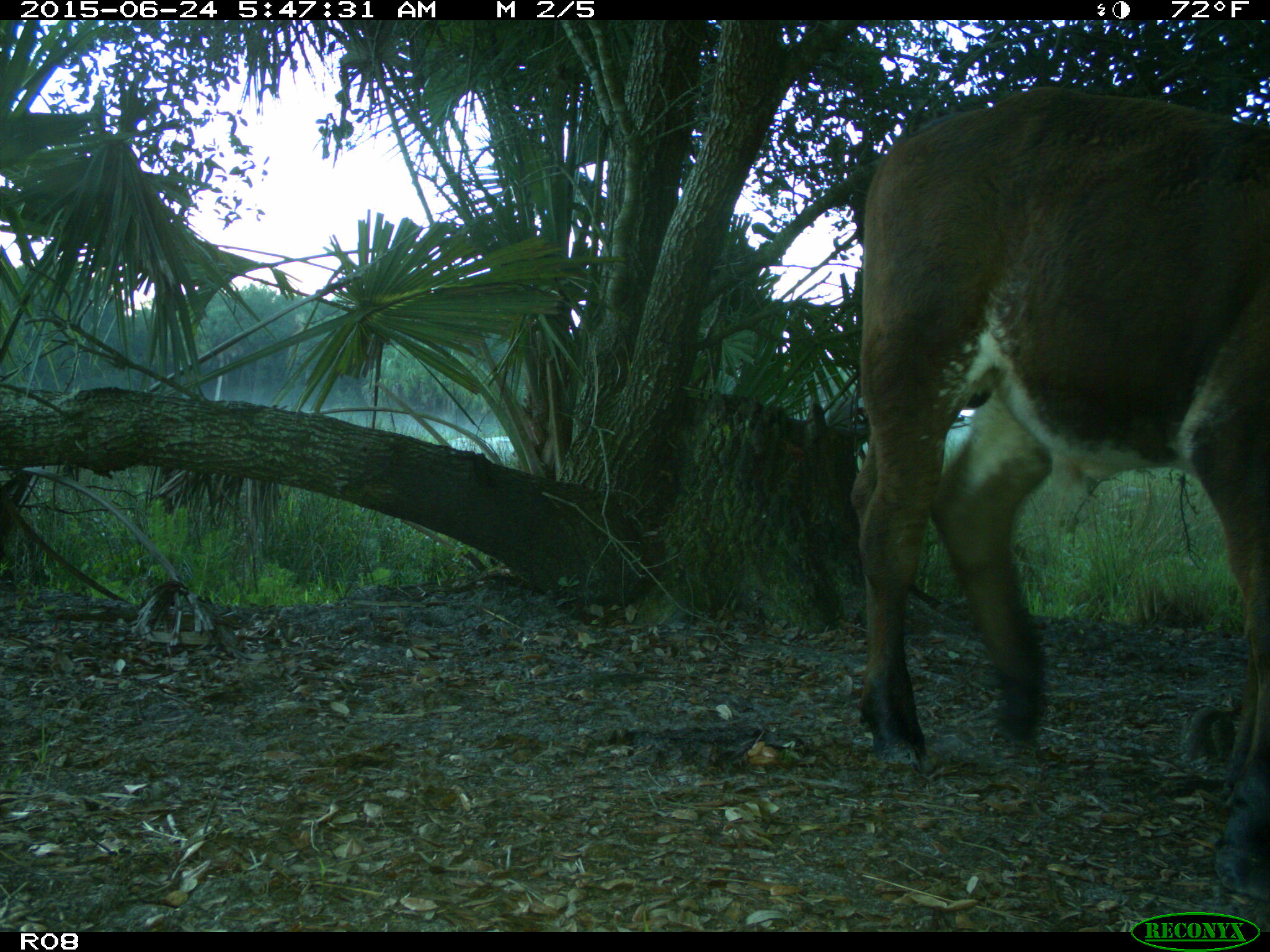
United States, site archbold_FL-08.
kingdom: Animalia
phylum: Chordata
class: Mammalia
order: Artiodactyla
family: Bovidae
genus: Bos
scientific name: Bos taurus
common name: domestic cow